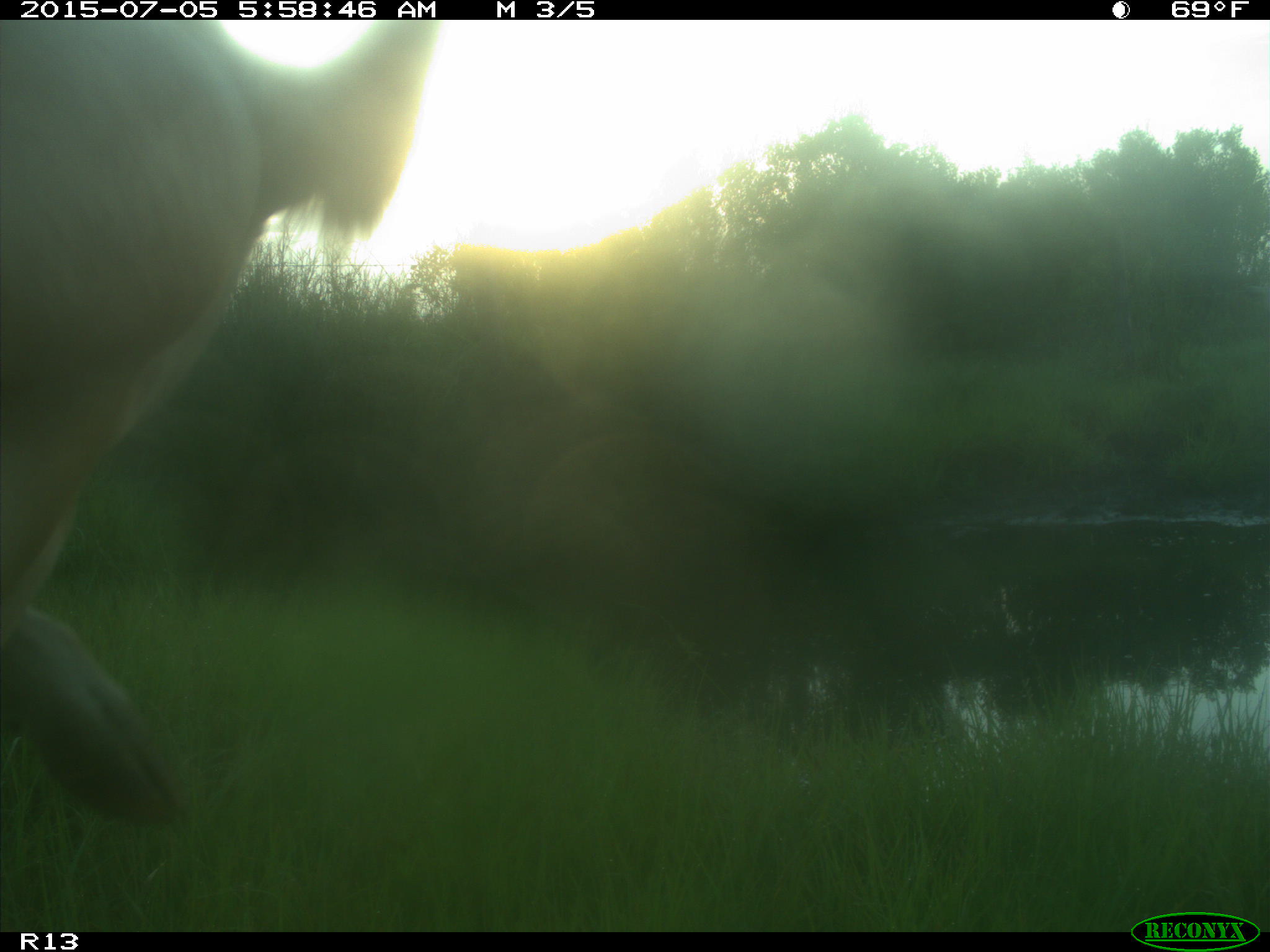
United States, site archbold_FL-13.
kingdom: Animalia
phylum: Chordata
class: Mammalia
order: Artiodactyla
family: Bovidae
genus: Bos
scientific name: Bos taurus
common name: domestic cow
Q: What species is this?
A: Bos taurus (domestic cow).